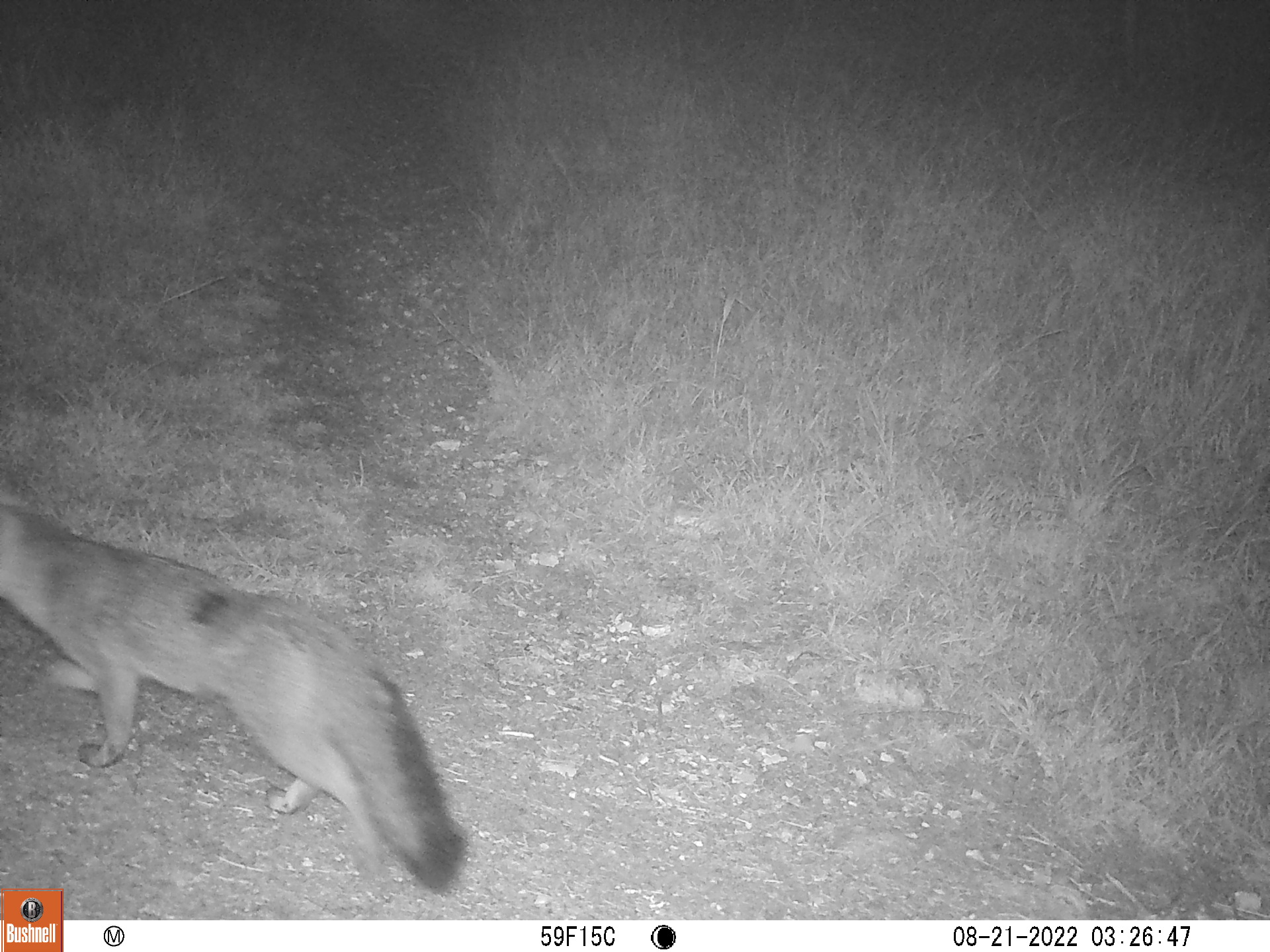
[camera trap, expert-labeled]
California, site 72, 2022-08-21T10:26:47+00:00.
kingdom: Animalia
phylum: Chordata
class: Mammalia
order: Carnivora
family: Canidae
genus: Urocyon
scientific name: Urocyon cinereoargenteus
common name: gray fox